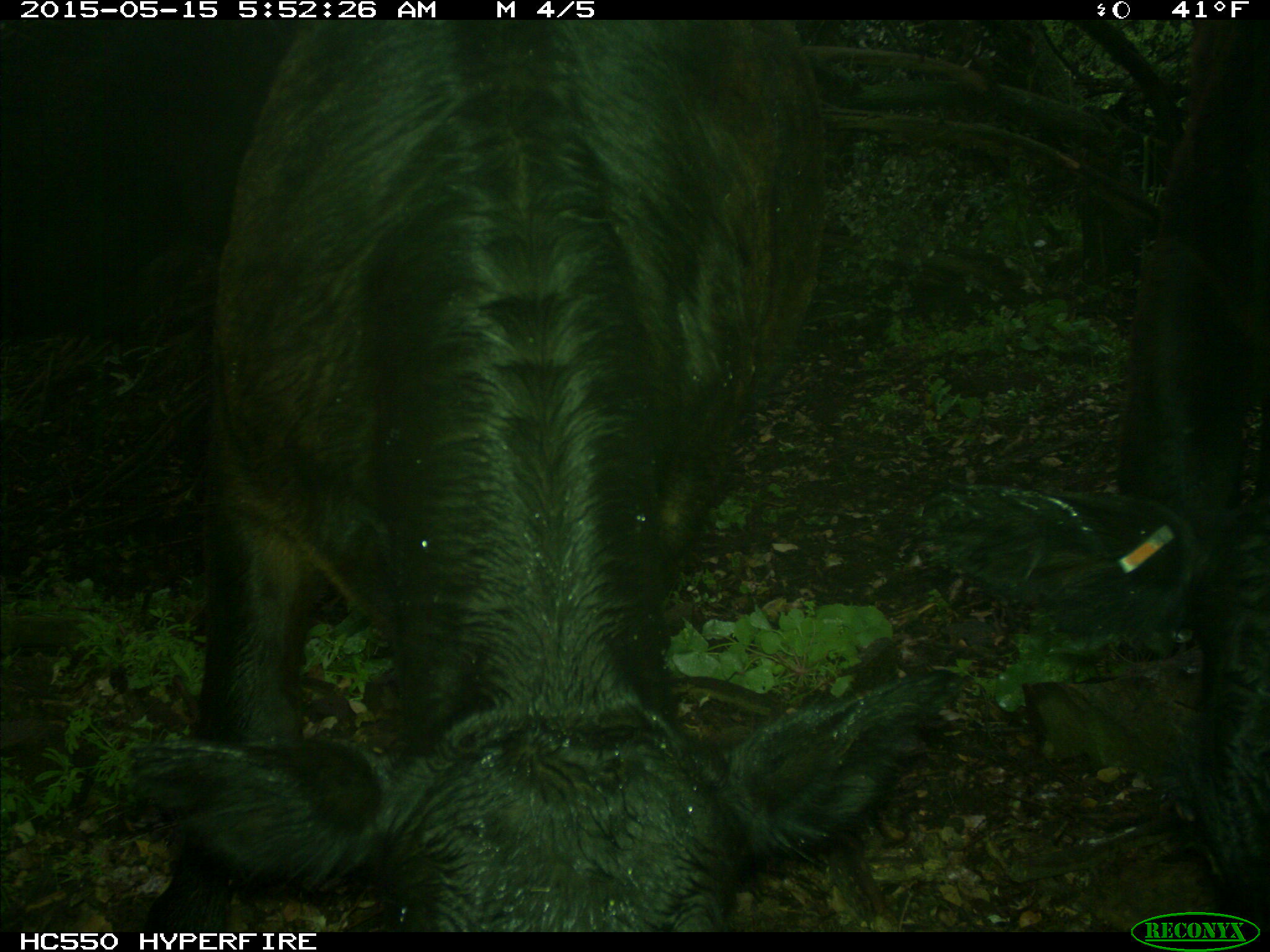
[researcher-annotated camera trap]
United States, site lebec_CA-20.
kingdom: Animalia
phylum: Chordata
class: Mammalia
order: Artiodactyla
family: Bovidae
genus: Bos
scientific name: Bos taurus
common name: domestic cow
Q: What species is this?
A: Bos taurus (domestic cow).